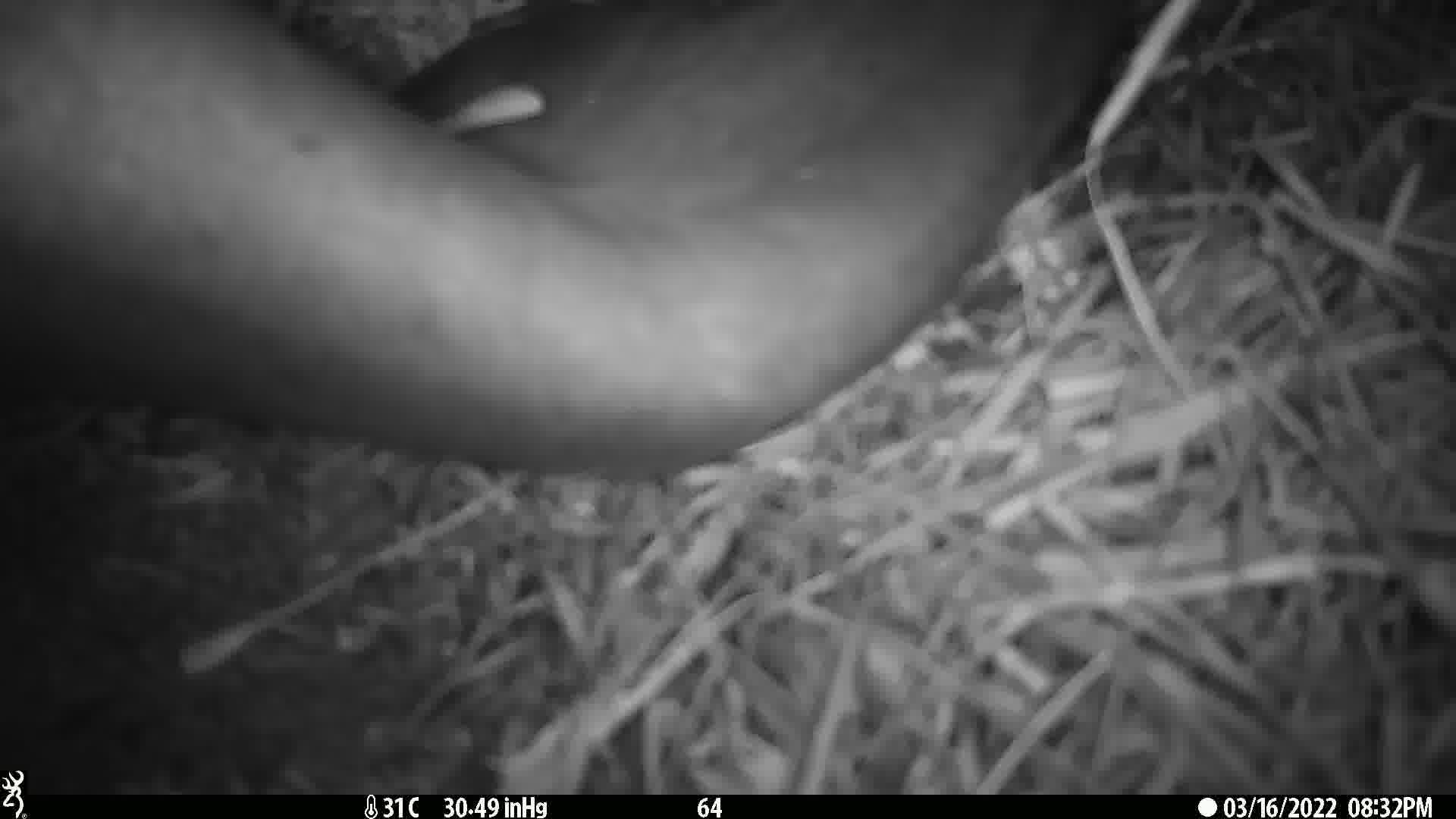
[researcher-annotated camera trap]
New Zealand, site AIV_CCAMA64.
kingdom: Animalia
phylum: Chordata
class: Mammalia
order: Carnivora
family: Otariidae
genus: Phocarctos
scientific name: Phocarctos hookeri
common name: new zealand sea lion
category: sealion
Sealion (new zealand sea lion) (Phocarctos hookeri).